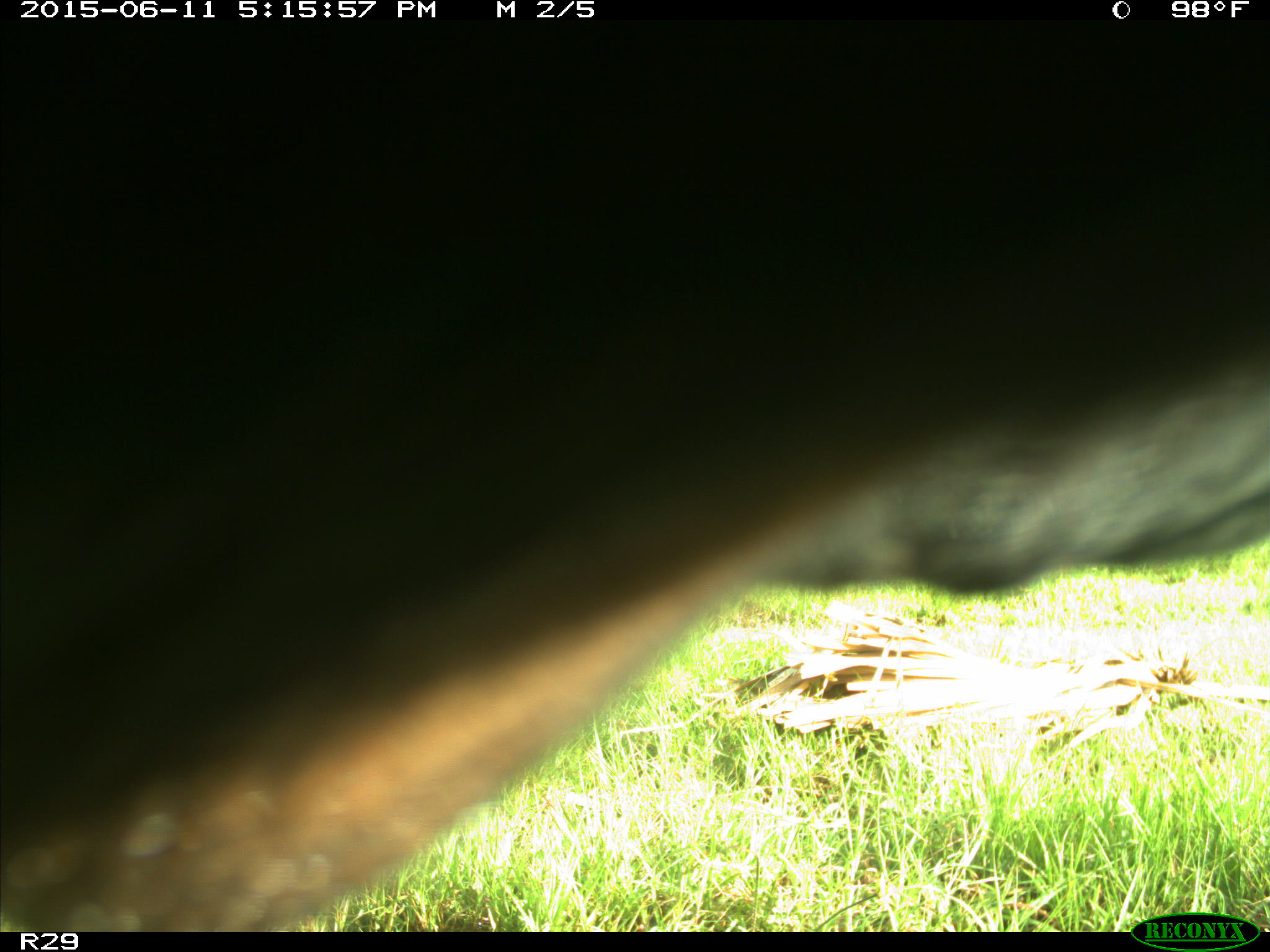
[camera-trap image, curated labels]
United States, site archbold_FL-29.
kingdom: Animalia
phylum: Chordata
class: Mammalia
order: Artiodactyla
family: Bovidae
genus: Bos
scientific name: Bos taurus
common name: domestic cow